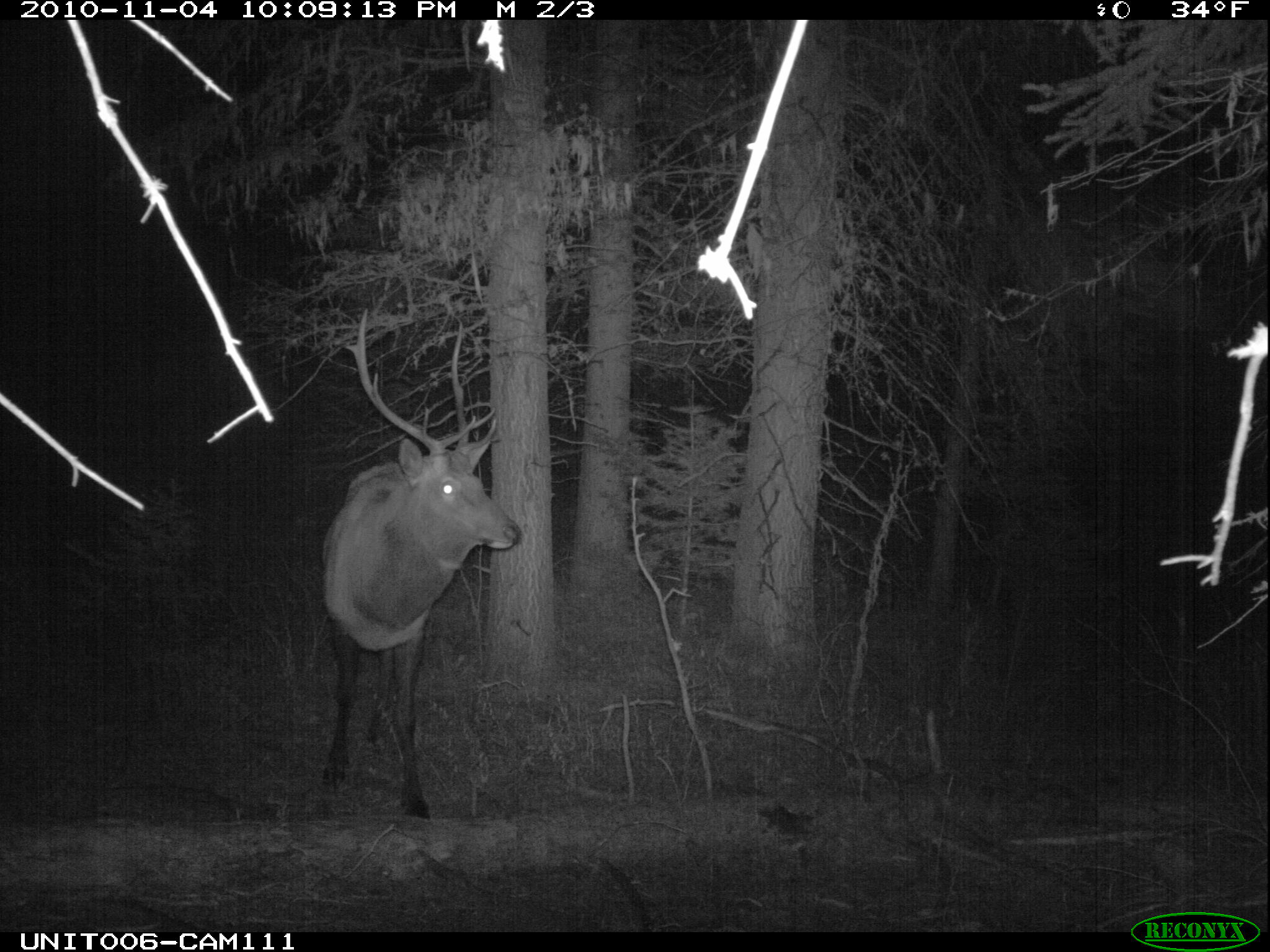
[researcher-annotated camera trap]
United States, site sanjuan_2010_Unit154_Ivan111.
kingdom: Animalia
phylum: Chordata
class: Mammalia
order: Artiodactyla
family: Cervidae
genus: Cervus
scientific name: Cervus elaphus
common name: red deer